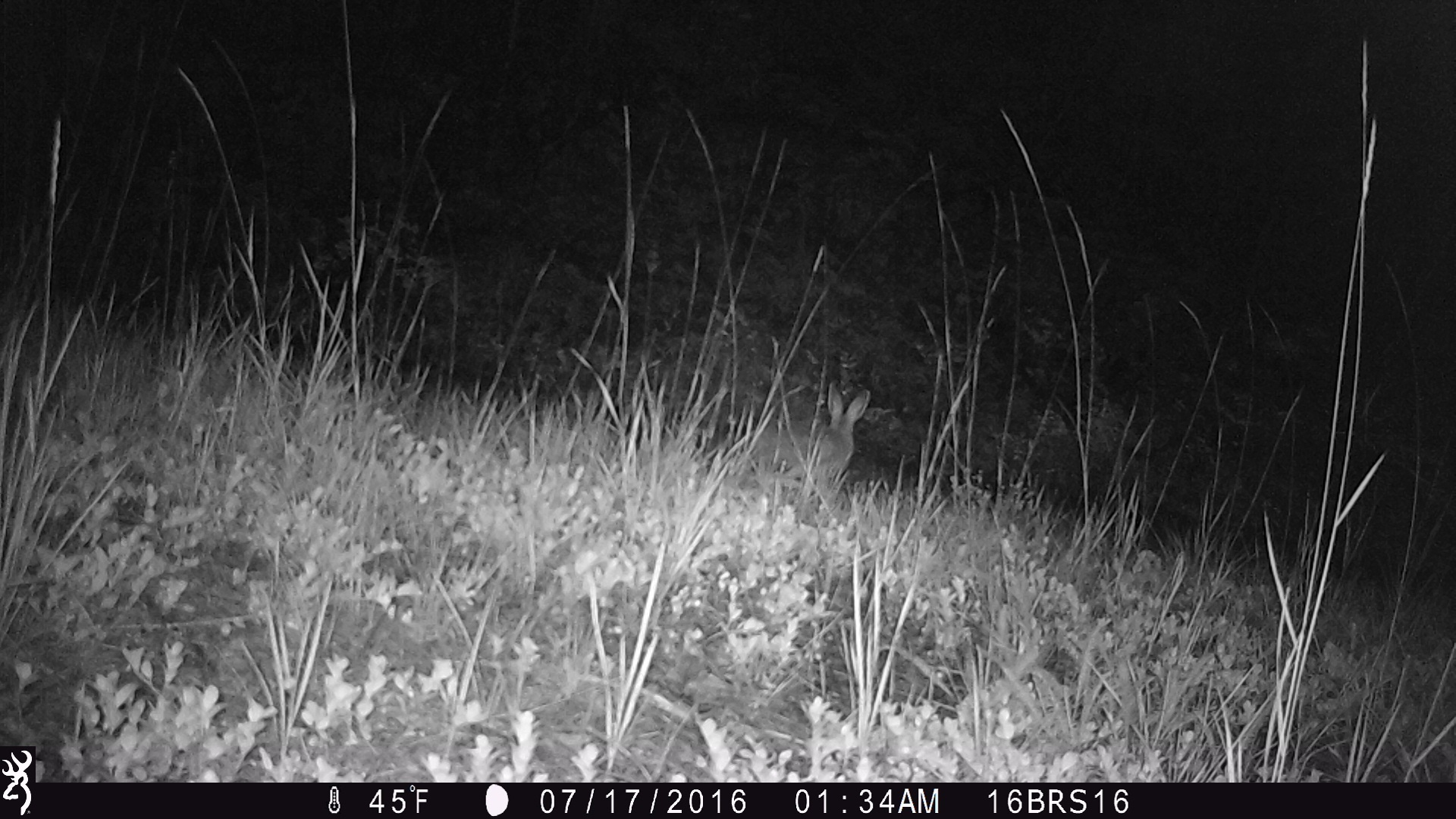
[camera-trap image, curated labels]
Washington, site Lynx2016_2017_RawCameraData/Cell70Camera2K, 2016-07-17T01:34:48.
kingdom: Animalia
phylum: Chordata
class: Mammalia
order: Lagomorpha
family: Leporidae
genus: Lepus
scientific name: Lepus americanus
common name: snowshoe hare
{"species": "Lepus americanus (snowshoe hare)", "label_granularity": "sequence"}